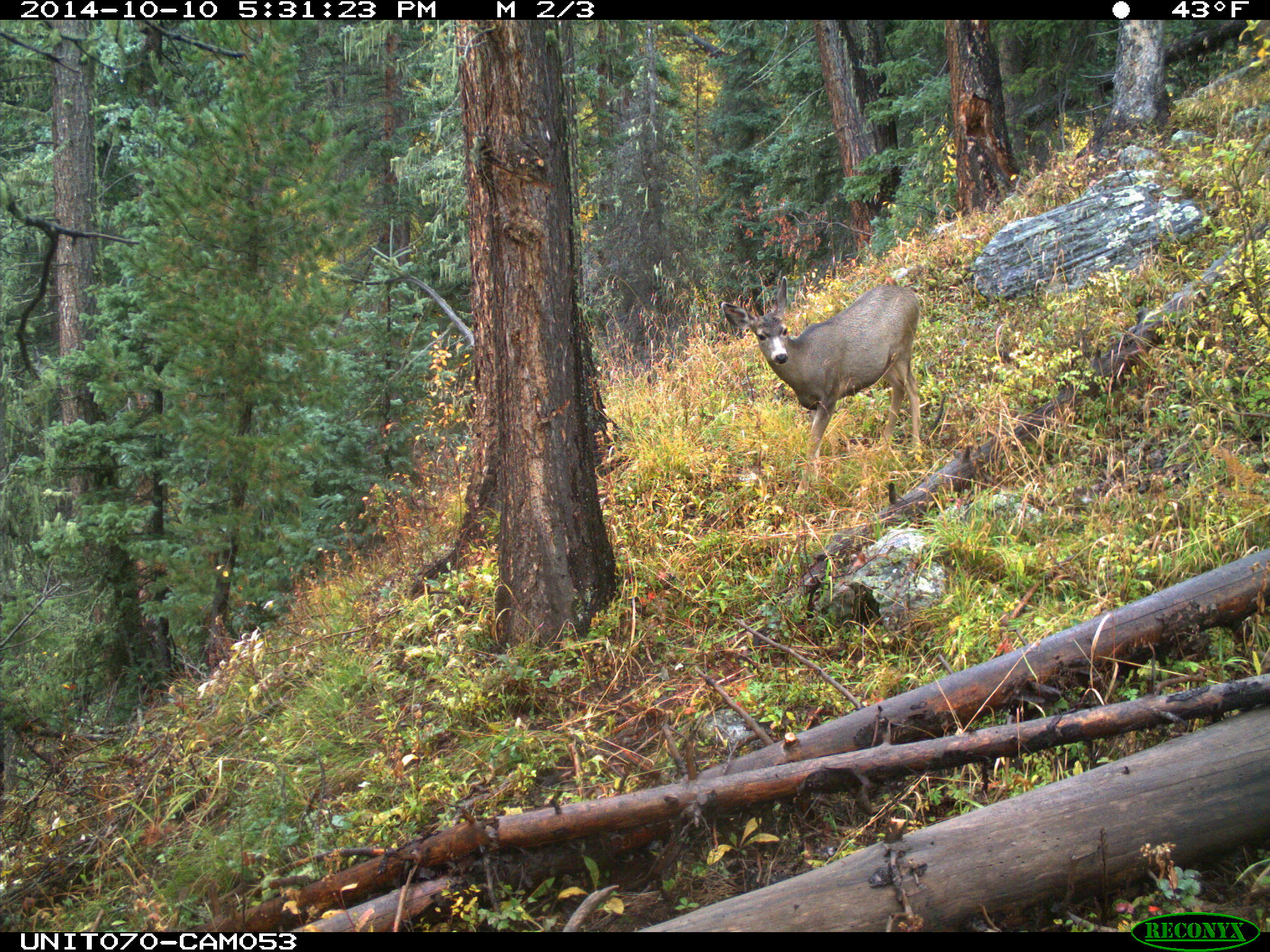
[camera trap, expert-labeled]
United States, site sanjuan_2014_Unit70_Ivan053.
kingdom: Animalia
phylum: Chordata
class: Mammalia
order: Artiodactyla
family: Cervidae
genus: Odocoileus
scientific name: Odocoileus hemionus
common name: mule deer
Odocoileus hemionus (mule deer).